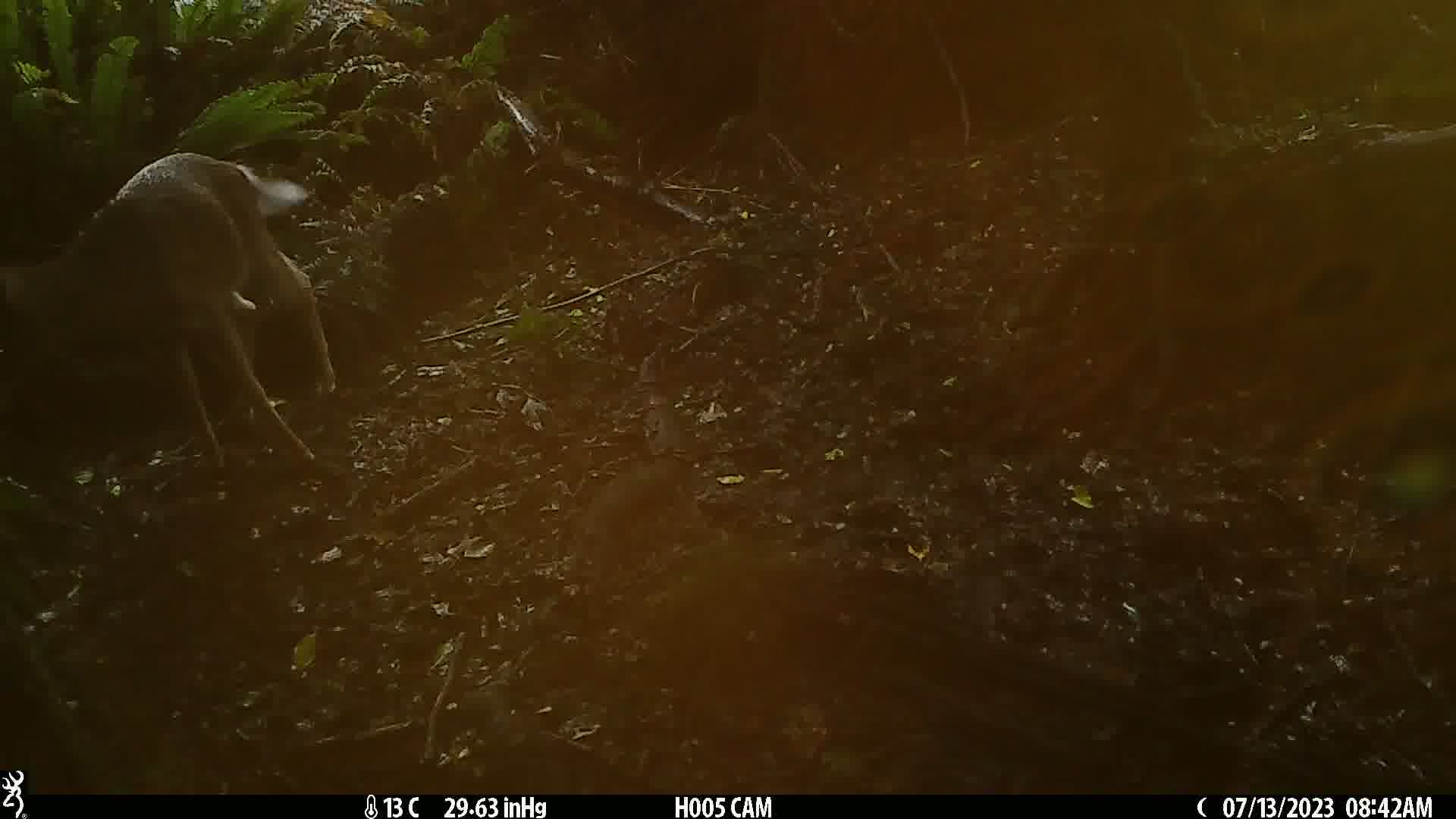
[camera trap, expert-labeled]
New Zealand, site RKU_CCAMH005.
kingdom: Animalia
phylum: Chordata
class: Mammalia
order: Artiodactyla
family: Cervidae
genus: Odocoileus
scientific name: Odocoileus virginianus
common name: white-tailed deer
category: white tailed deer